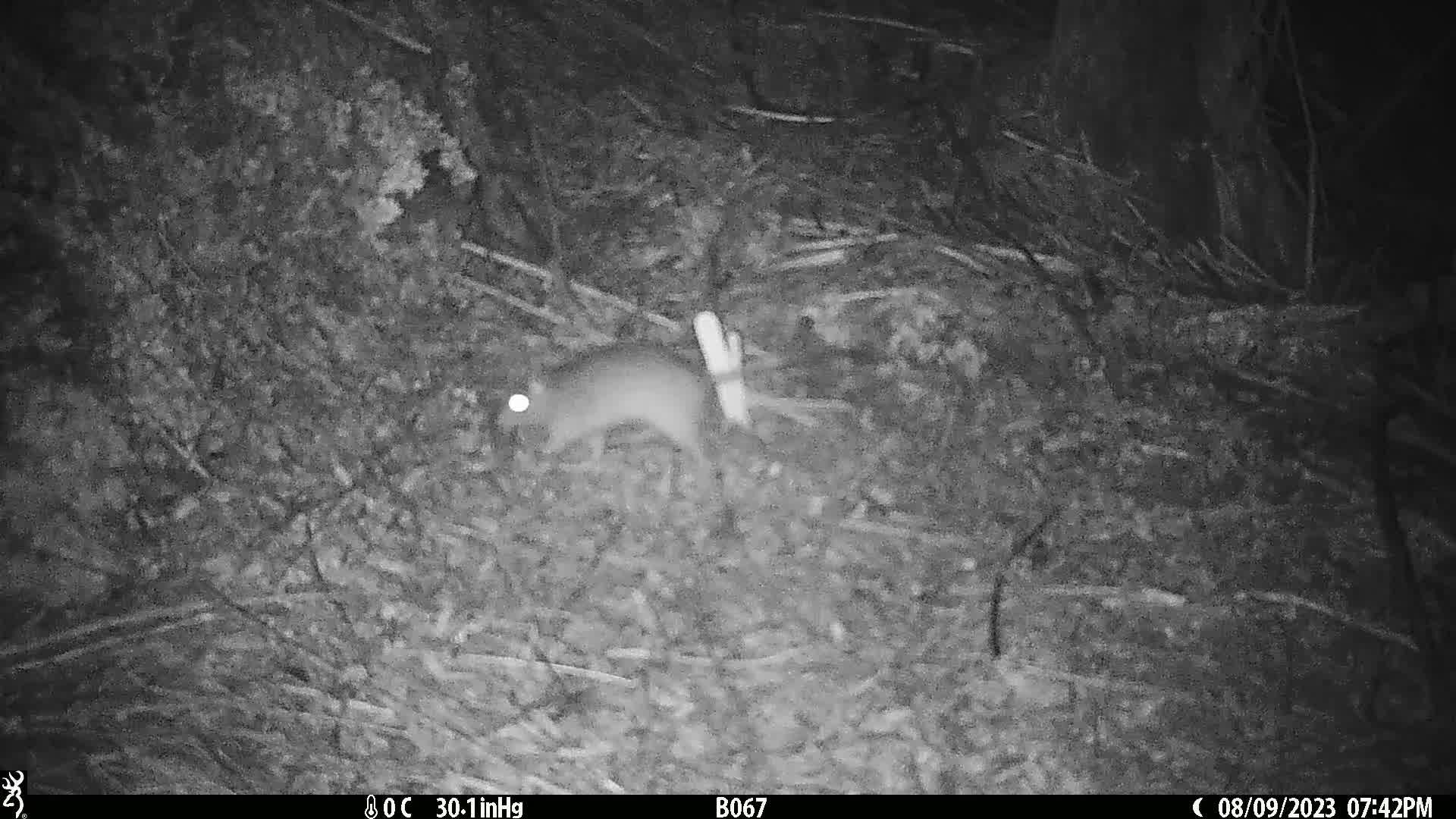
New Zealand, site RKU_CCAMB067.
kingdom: Animalia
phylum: Chordata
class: Mammalia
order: Rodentia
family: Muridae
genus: Rattus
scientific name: Rattus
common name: rat